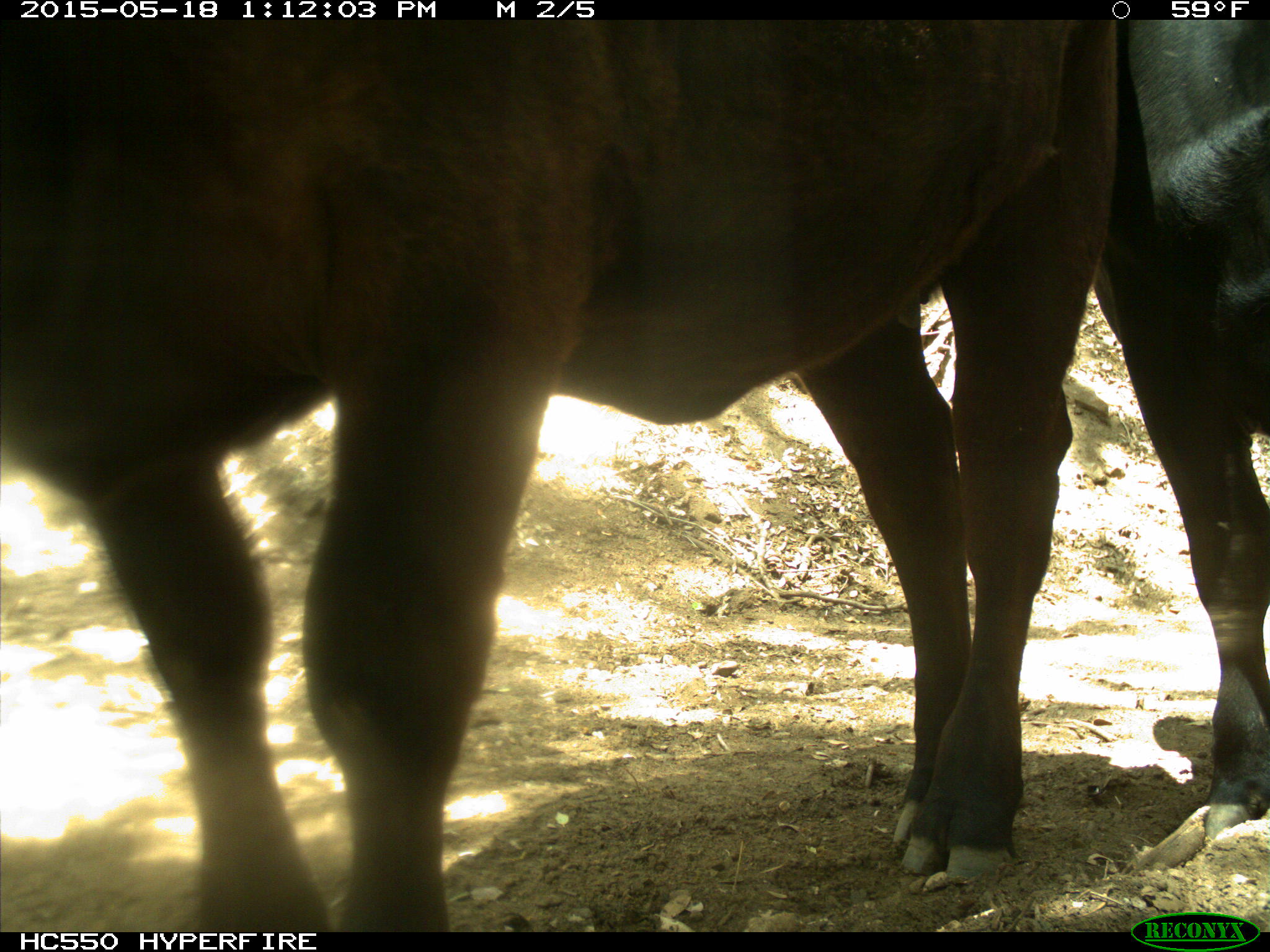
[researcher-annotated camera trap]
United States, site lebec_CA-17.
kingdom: Animalia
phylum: Chordata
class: Mammalia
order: Artiodactyla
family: Bovidae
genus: Bos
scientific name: Bos taurus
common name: domestic cow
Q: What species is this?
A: Bos taurus (domestic cow).